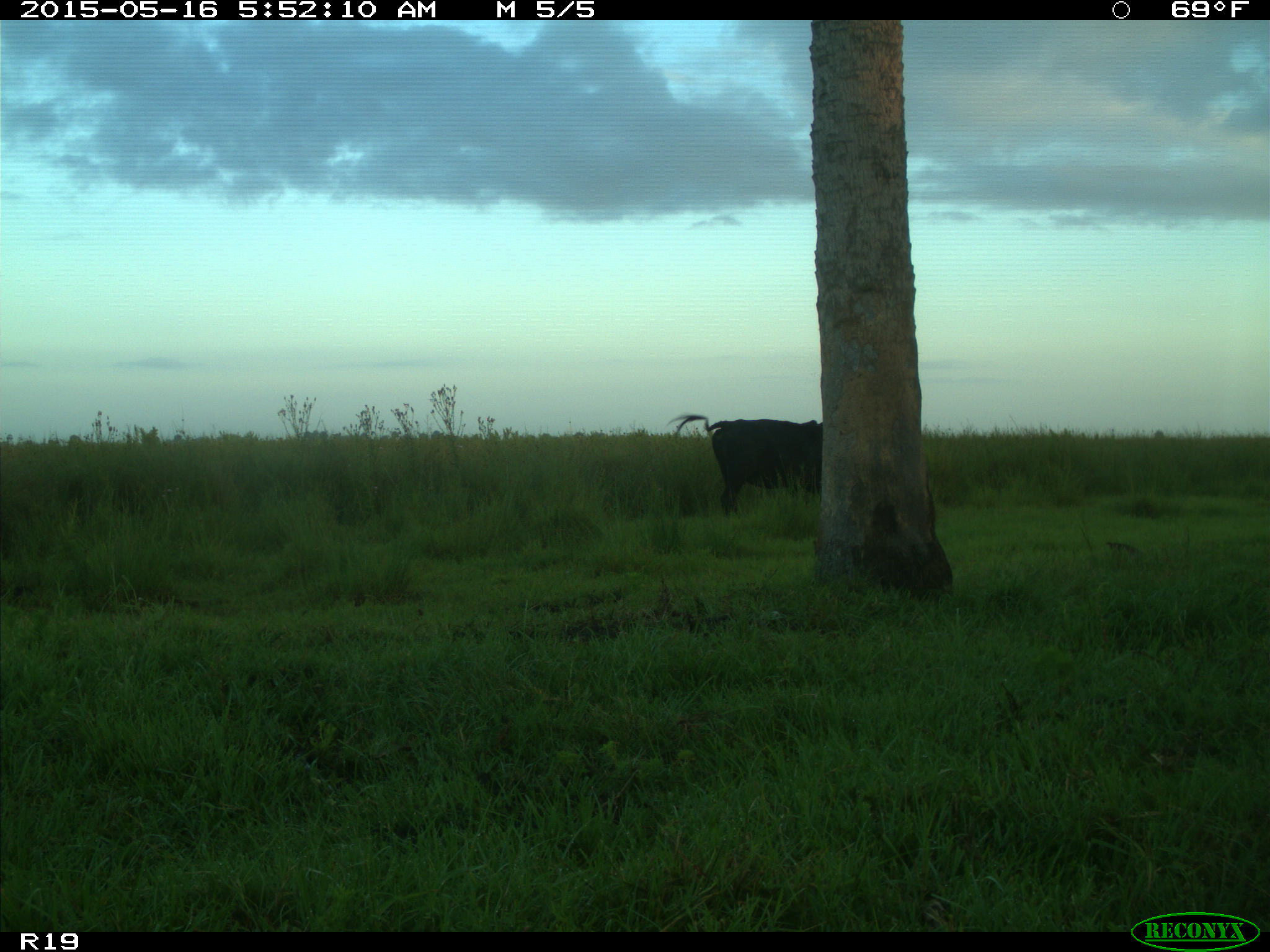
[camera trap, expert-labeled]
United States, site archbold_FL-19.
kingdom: Animalia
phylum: Chordata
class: Mammalia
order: Artiodactyla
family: Bovidae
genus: Bos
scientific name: Bos taurus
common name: domestic cow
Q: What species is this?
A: Bos taurus (domestic cow).